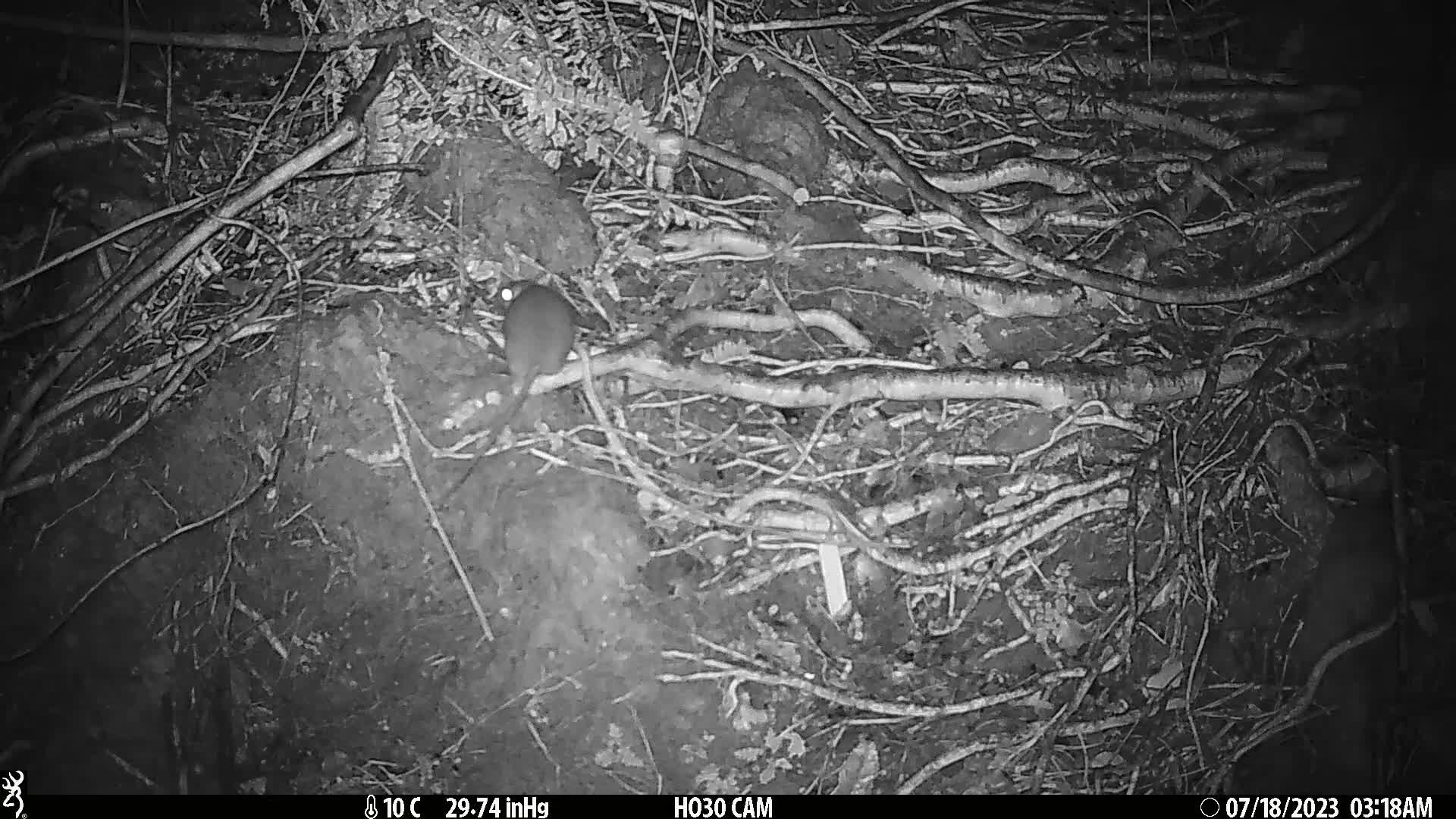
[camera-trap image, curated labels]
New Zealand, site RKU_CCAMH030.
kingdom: Animalia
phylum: Chordata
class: Mammalia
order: Rodentia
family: Muridae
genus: Rattus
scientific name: Rattus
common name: rat